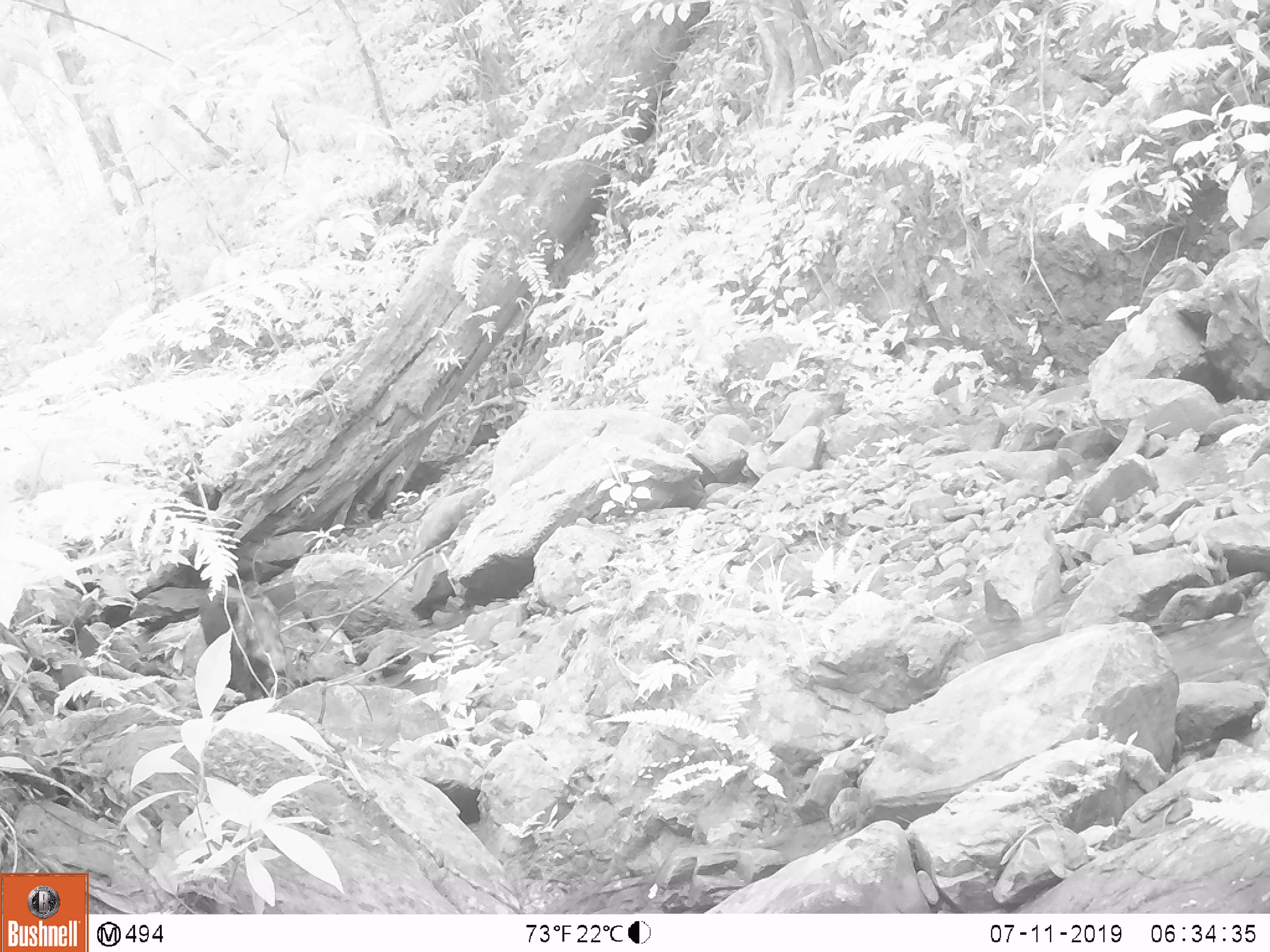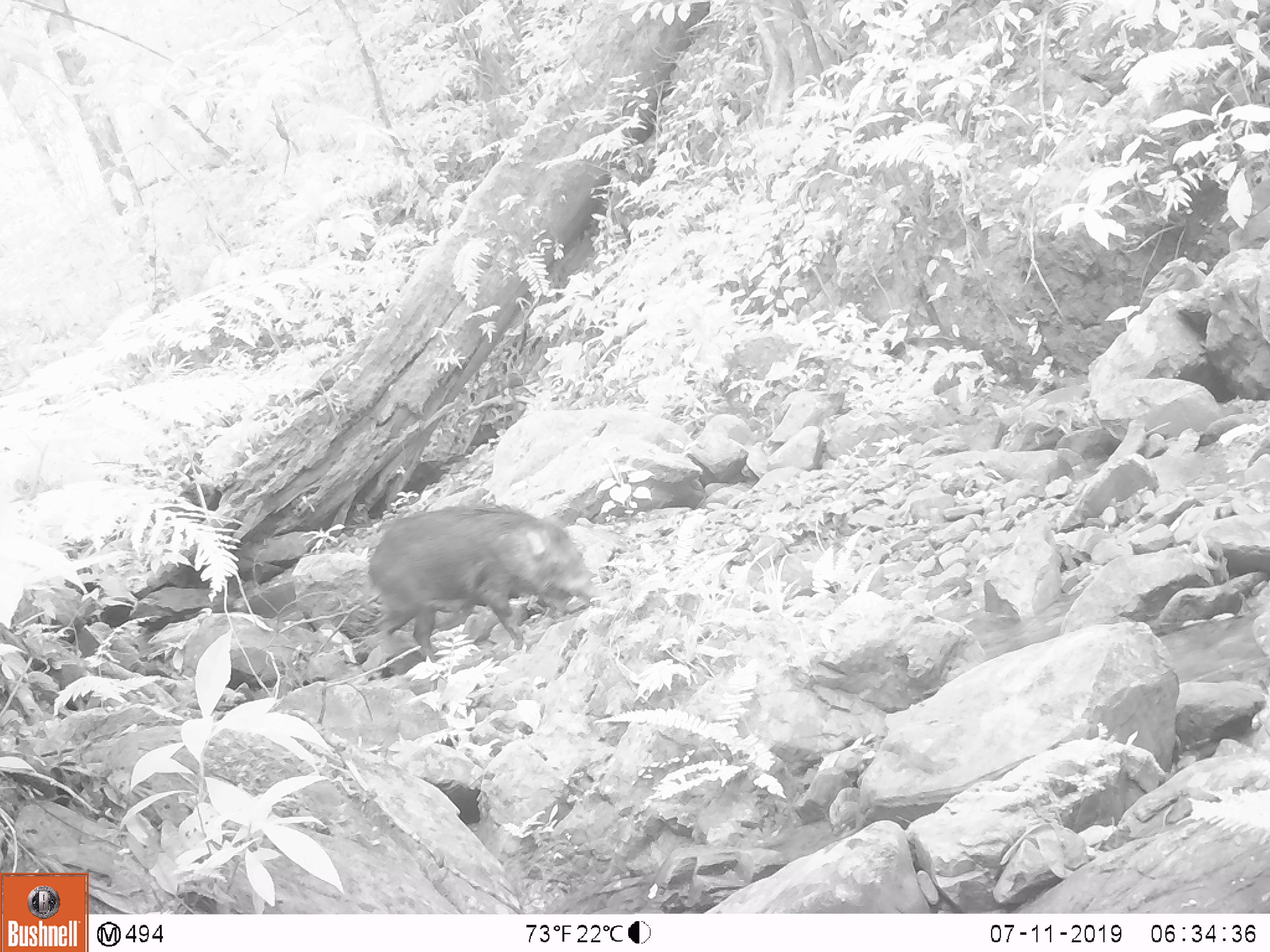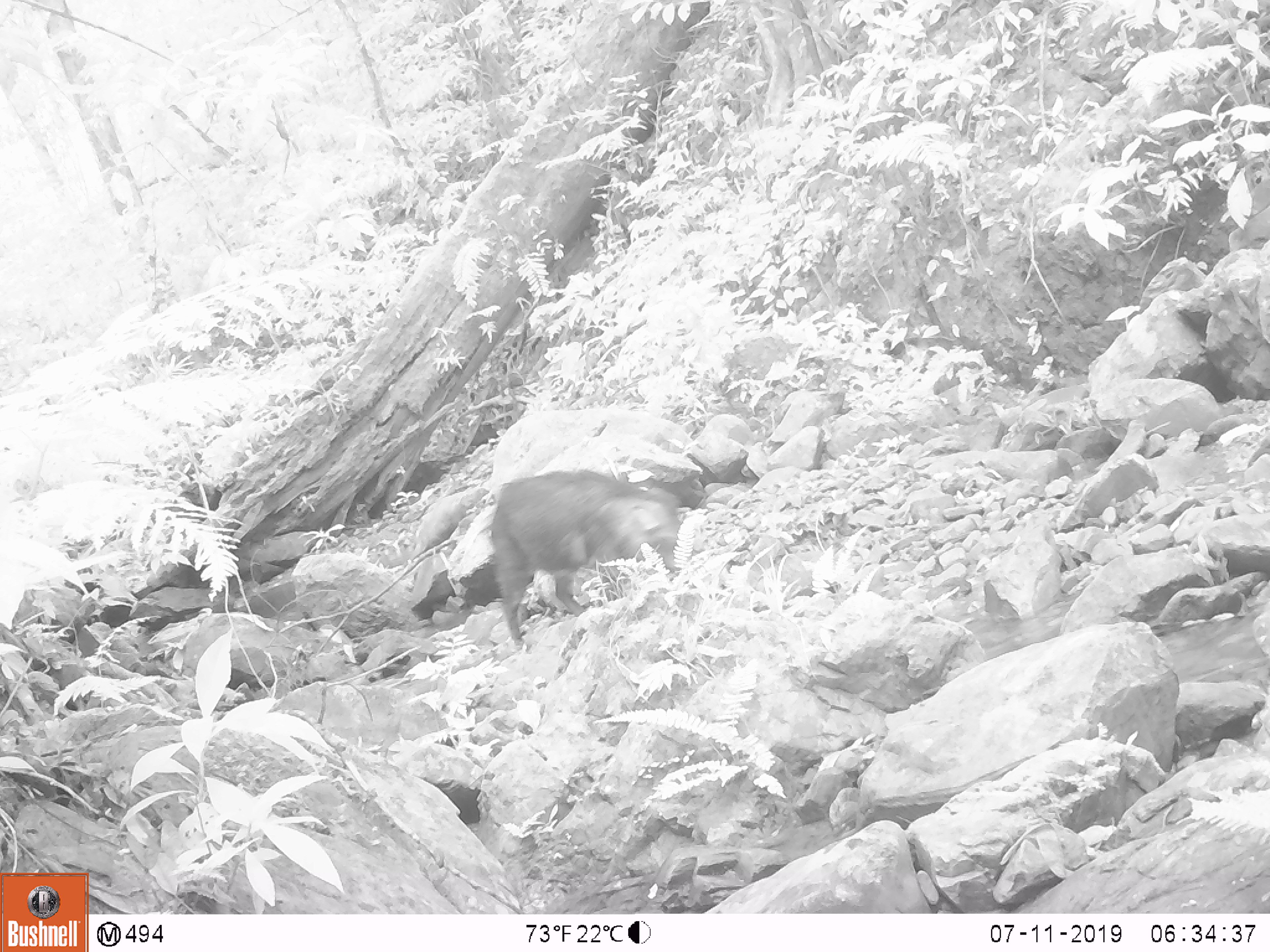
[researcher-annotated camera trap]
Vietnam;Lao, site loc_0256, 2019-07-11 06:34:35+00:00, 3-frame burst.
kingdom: Animalia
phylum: Chordata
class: Mammalia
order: Artiodactyla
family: Suidae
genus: Sus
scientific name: Sus scrofa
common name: eurasian wild pig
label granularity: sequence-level